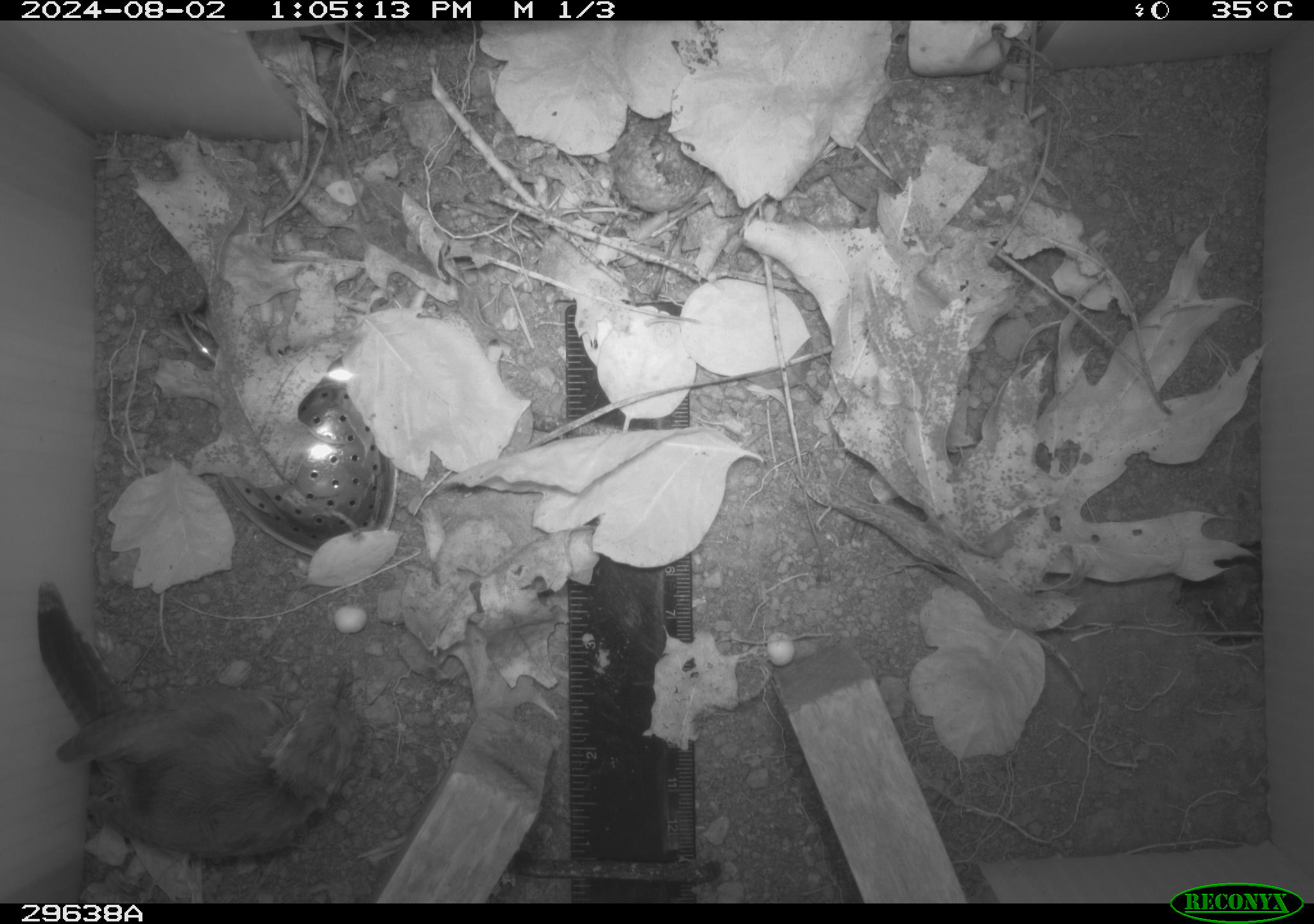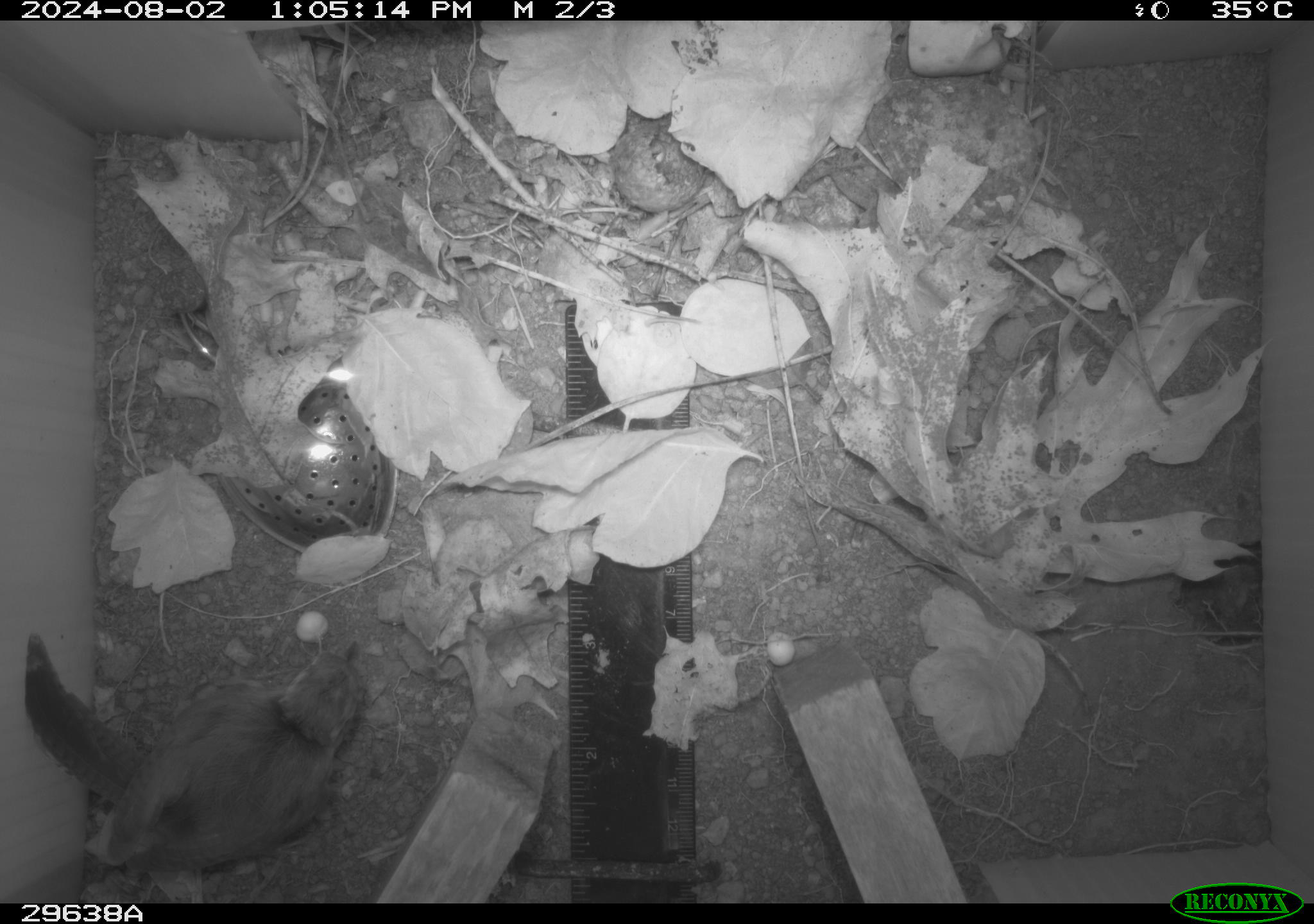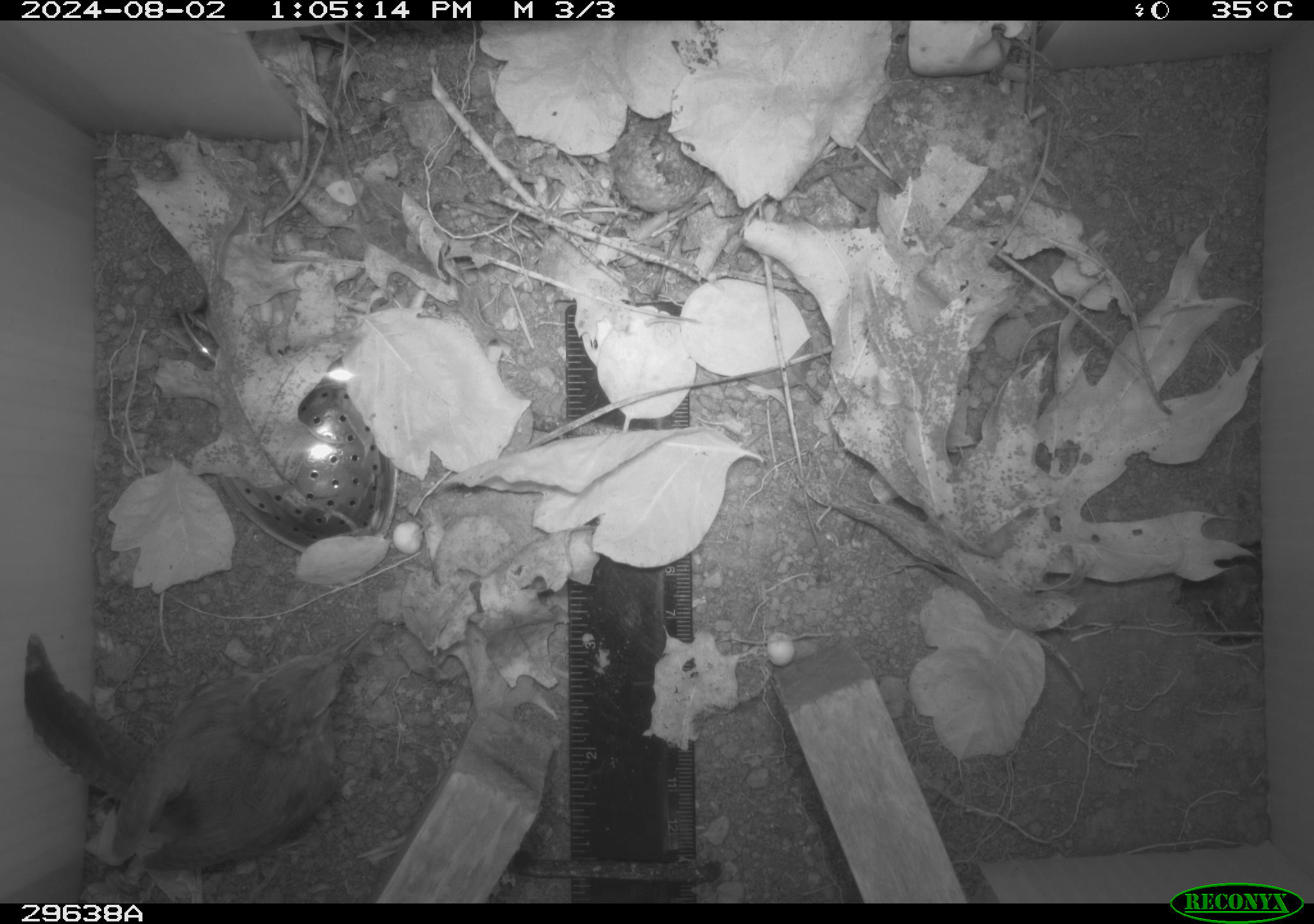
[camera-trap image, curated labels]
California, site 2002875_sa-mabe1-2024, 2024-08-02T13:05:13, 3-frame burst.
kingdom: Animalia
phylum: Chordata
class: Aves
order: Passeriformes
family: Troglodytidae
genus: Thryomanes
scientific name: Thryomanes bewickii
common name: bewick's wren